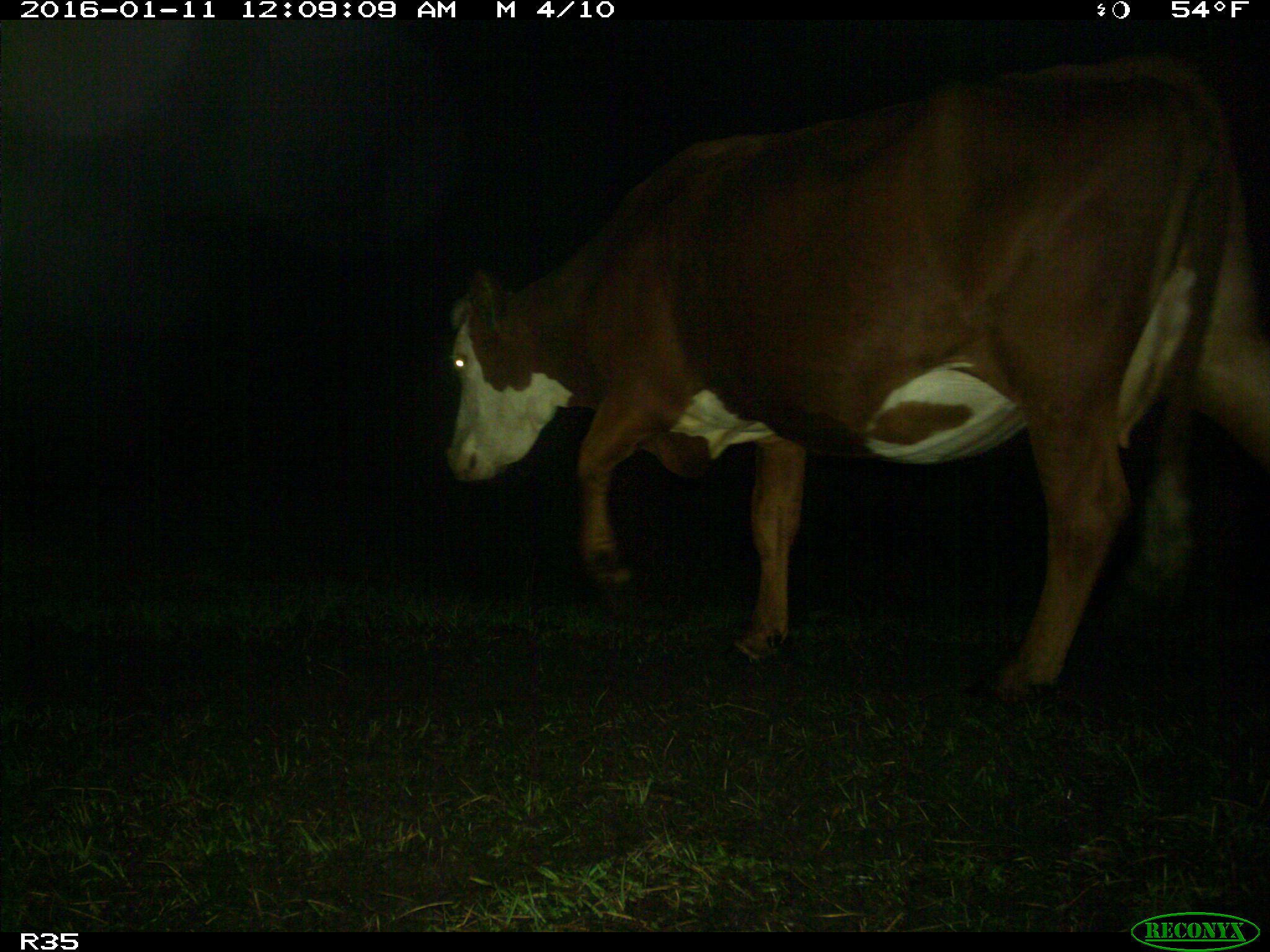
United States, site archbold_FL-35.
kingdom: Animalia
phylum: Chordata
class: Mammalia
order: Artiodactyla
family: Bovidae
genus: Bos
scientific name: Bos taurus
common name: domestic cow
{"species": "Bos taurus (domestic cow)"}